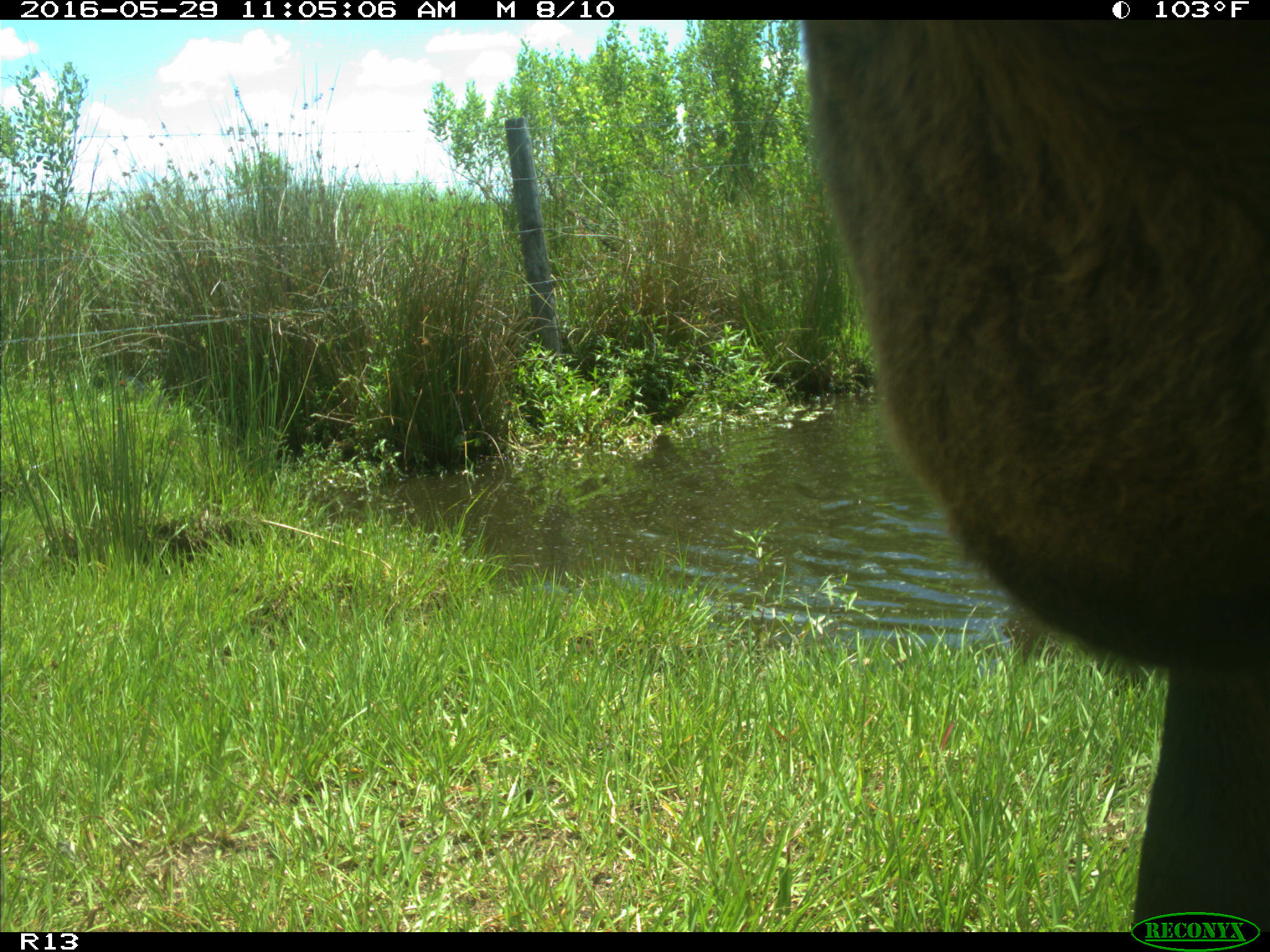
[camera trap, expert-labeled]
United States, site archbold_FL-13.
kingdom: Animalia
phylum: Chordata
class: Mammalia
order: Artiodactyla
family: Bovidae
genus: Bos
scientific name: Bos taurus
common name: domestic cow